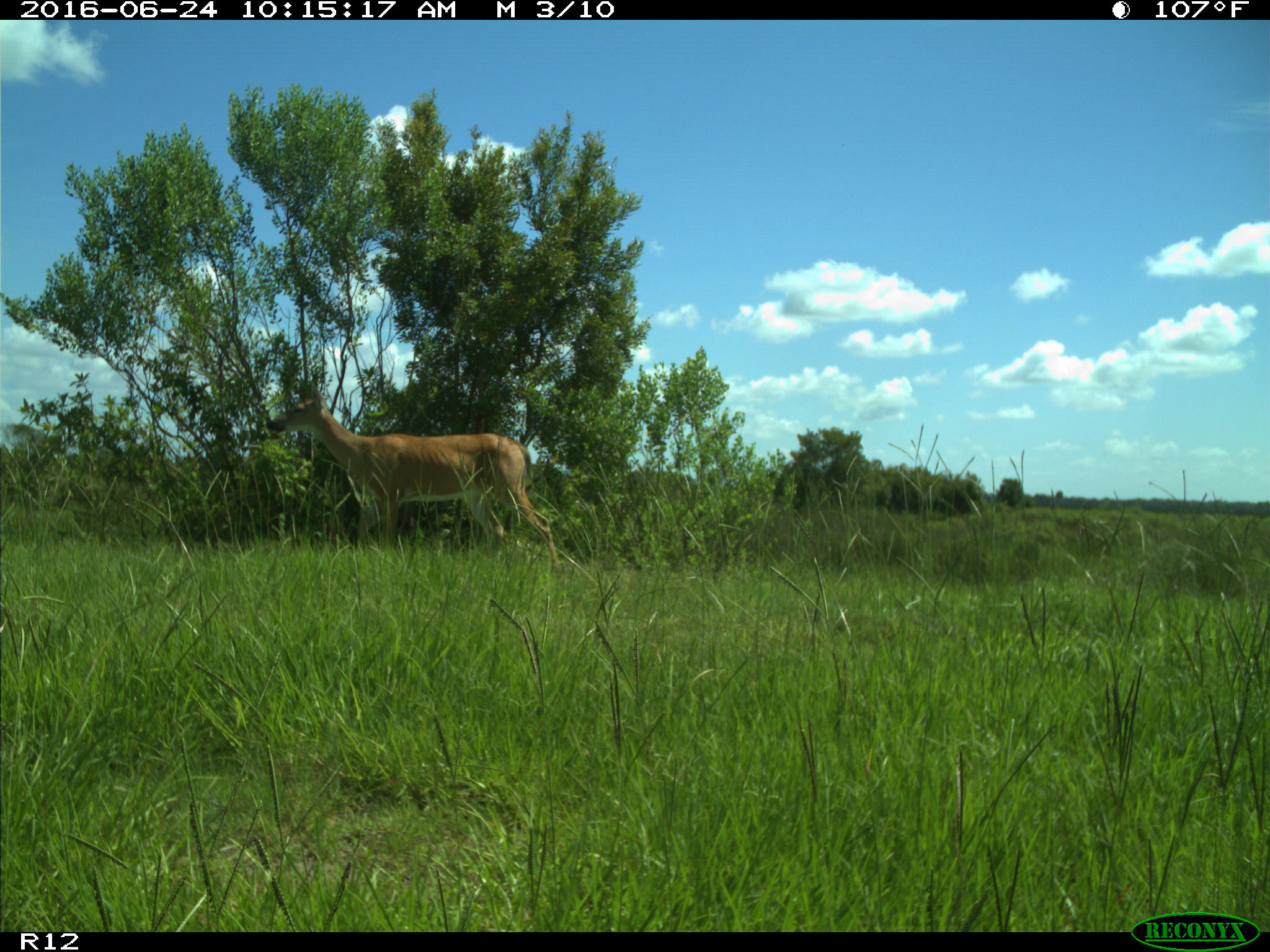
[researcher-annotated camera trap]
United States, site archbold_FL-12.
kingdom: Animalia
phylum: Chordata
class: Mammalia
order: Artiodactyla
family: Cervidae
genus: Odocoileus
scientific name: Odocoileus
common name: deer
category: unidentified deer